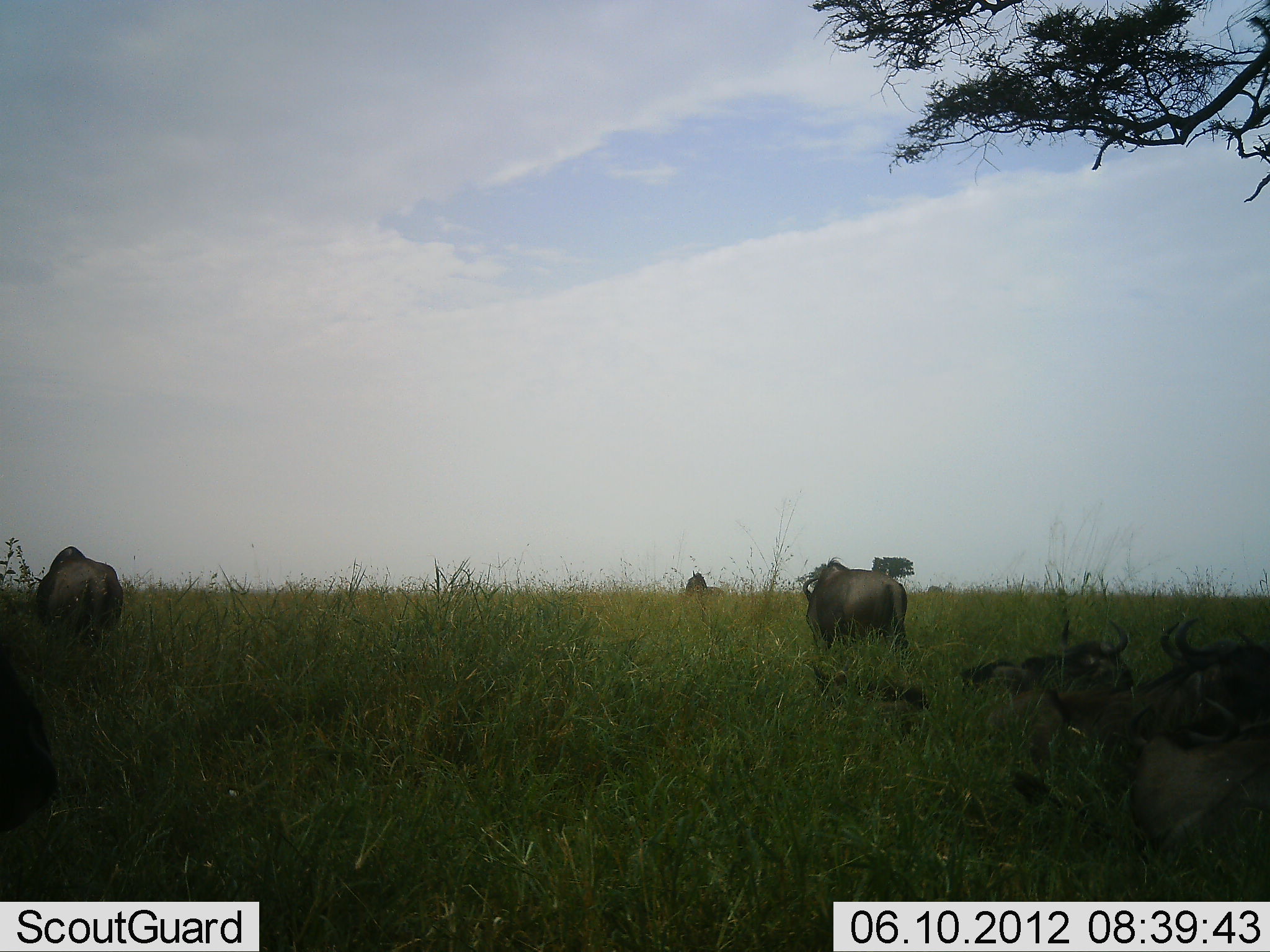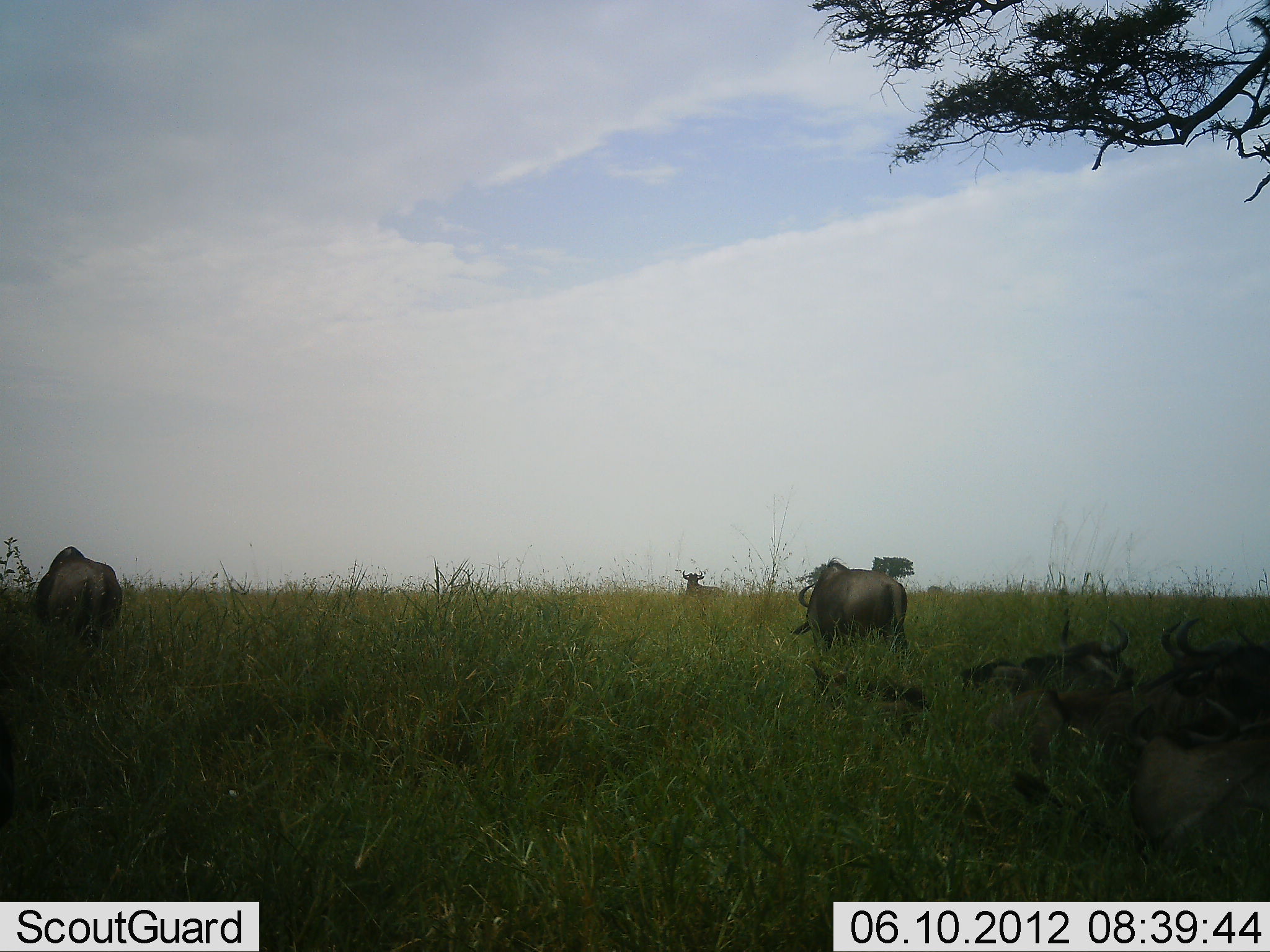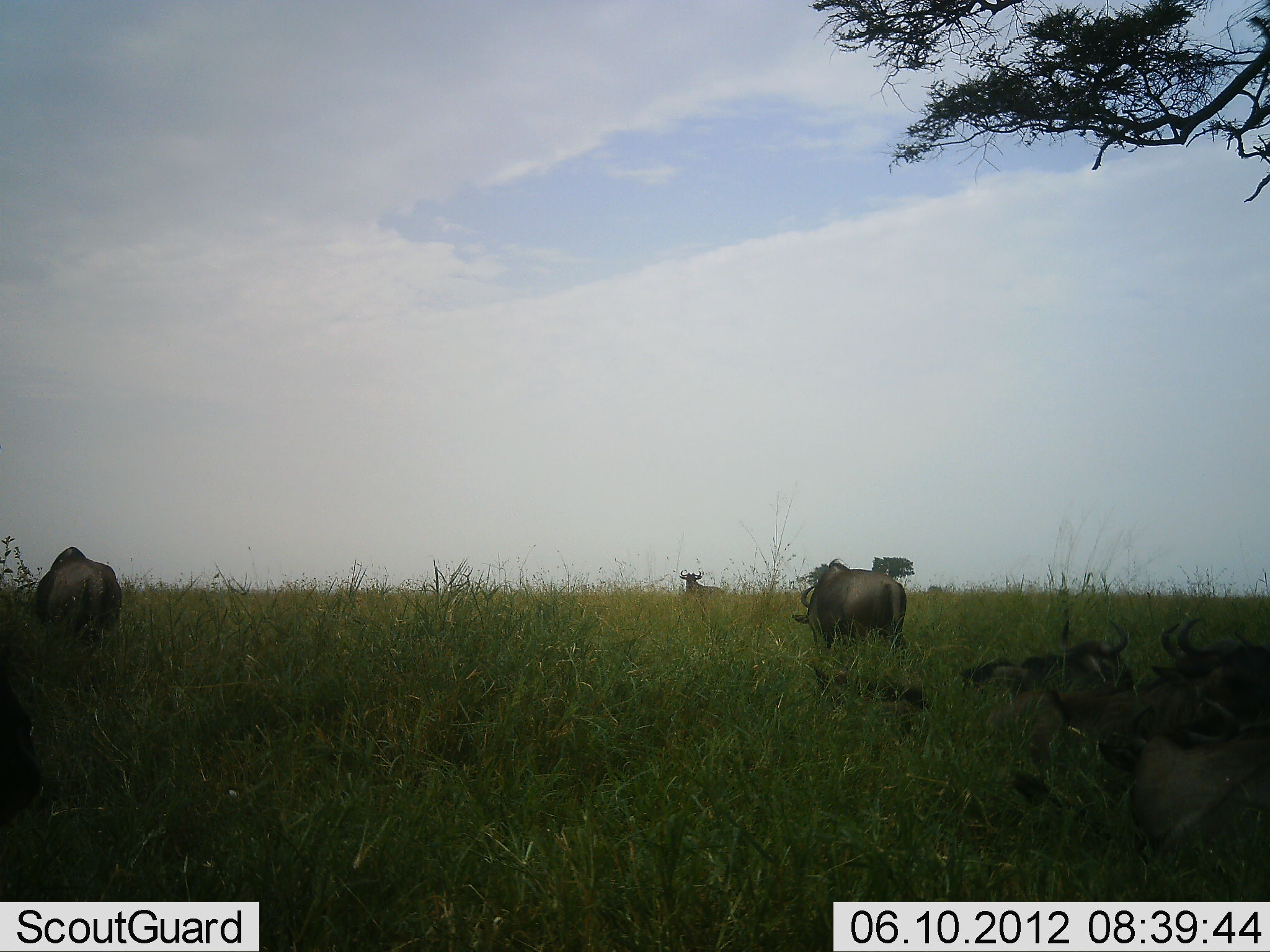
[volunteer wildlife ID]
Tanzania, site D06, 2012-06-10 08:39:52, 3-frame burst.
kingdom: Animalia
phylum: Chordata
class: Mammalia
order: Artiodactyla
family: Bovidae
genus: Connochaetes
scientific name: Connochaetes taurinus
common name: blue wildebeest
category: wildebeest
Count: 6.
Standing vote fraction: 64%.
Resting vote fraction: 82%.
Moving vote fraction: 9%.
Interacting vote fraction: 0%.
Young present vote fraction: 9%.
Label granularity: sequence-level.